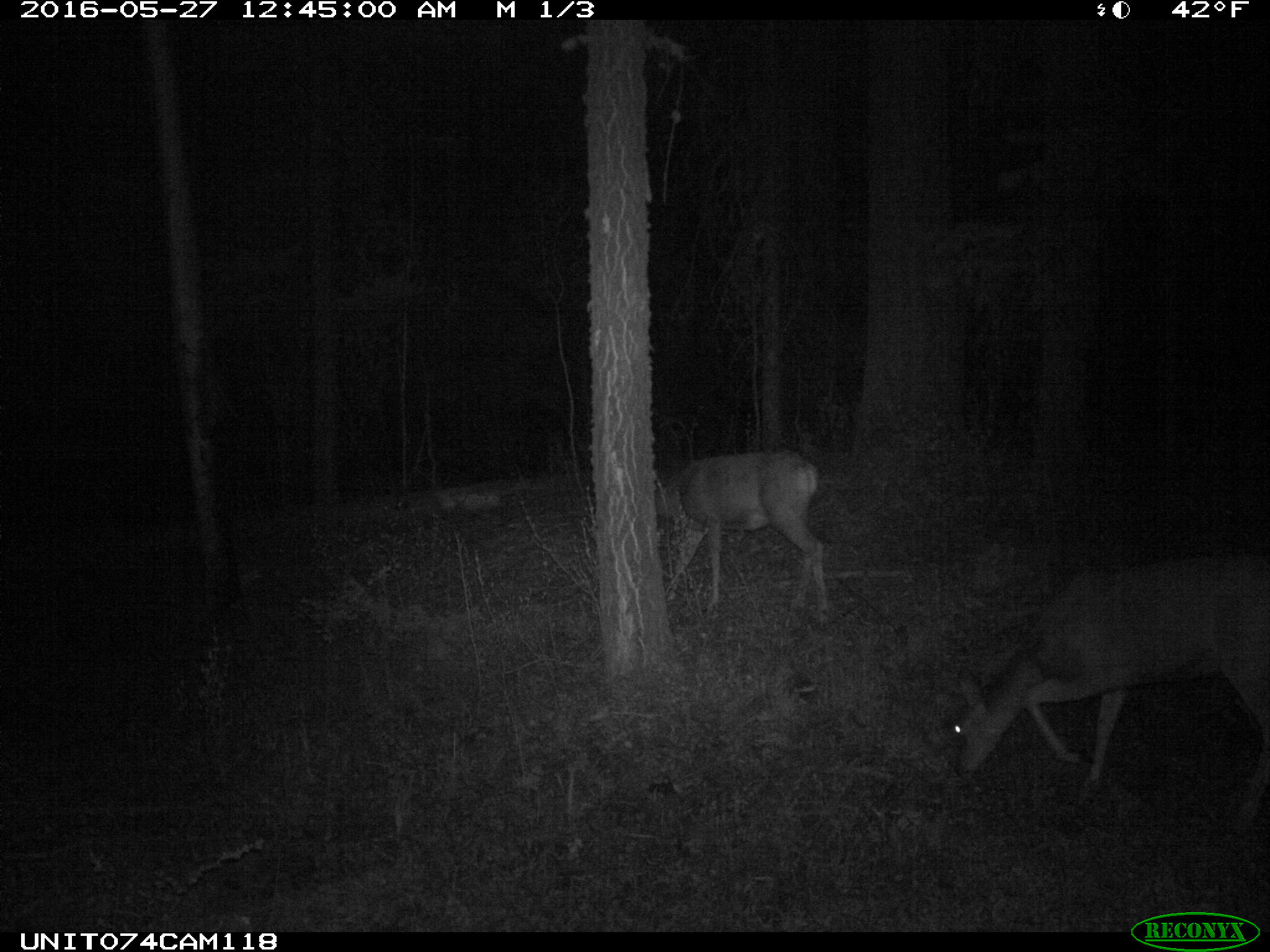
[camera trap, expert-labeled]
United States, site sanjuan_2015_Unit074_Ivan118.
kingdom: Animalia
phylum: Chordata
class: Mammalia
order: Artiodactyla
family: Cervidae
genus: Odocoileus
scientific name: Odocoileus hemionus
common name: mule deer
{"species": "Odocoileus hemionus (mule deer)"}